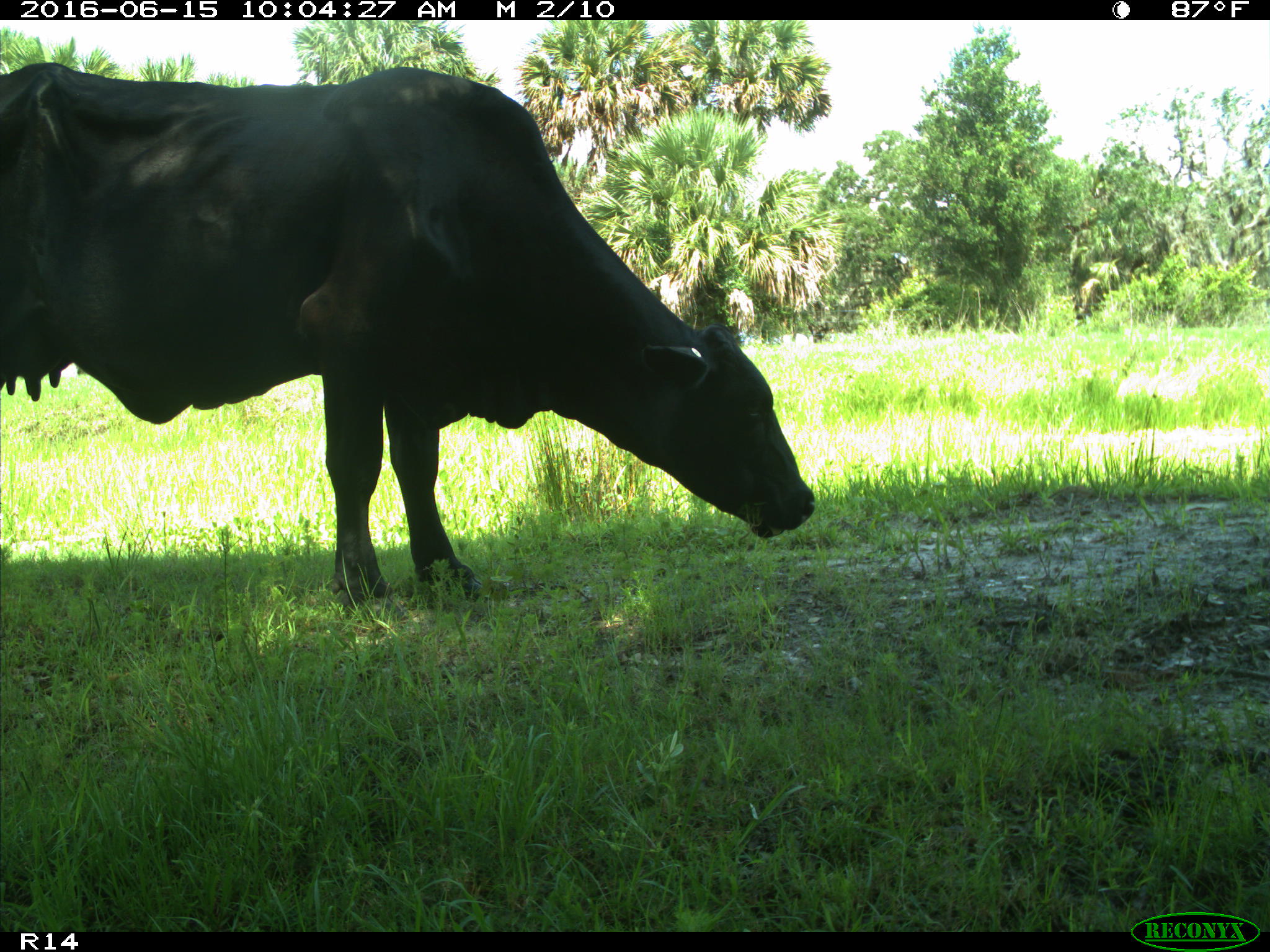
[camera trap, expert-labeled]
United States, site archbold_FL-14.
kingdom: Animalia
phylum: Chordata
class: Mammalia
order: Artiodactyla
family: Bovidae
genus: Bos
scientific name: Bos taurus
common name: domestic cow